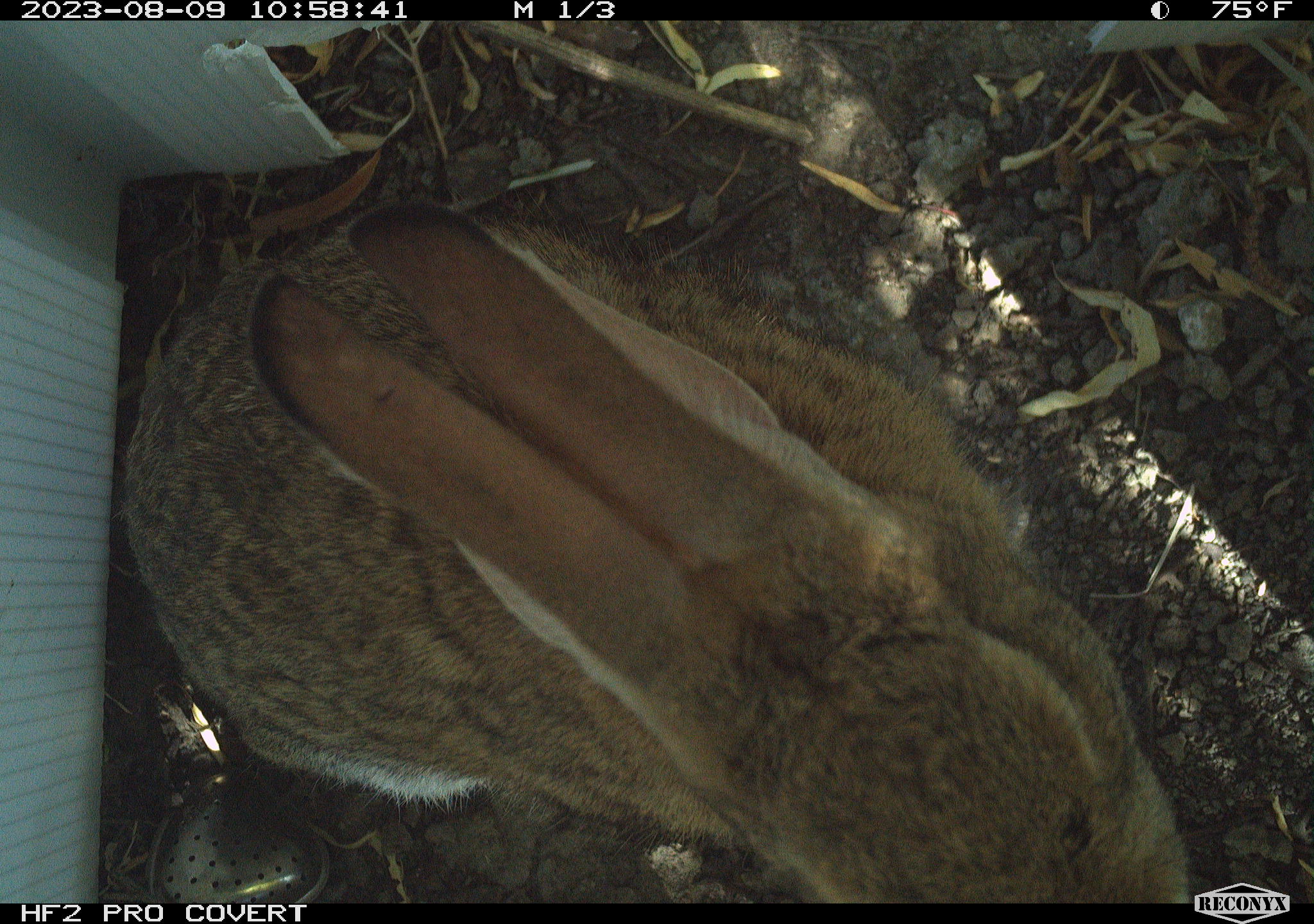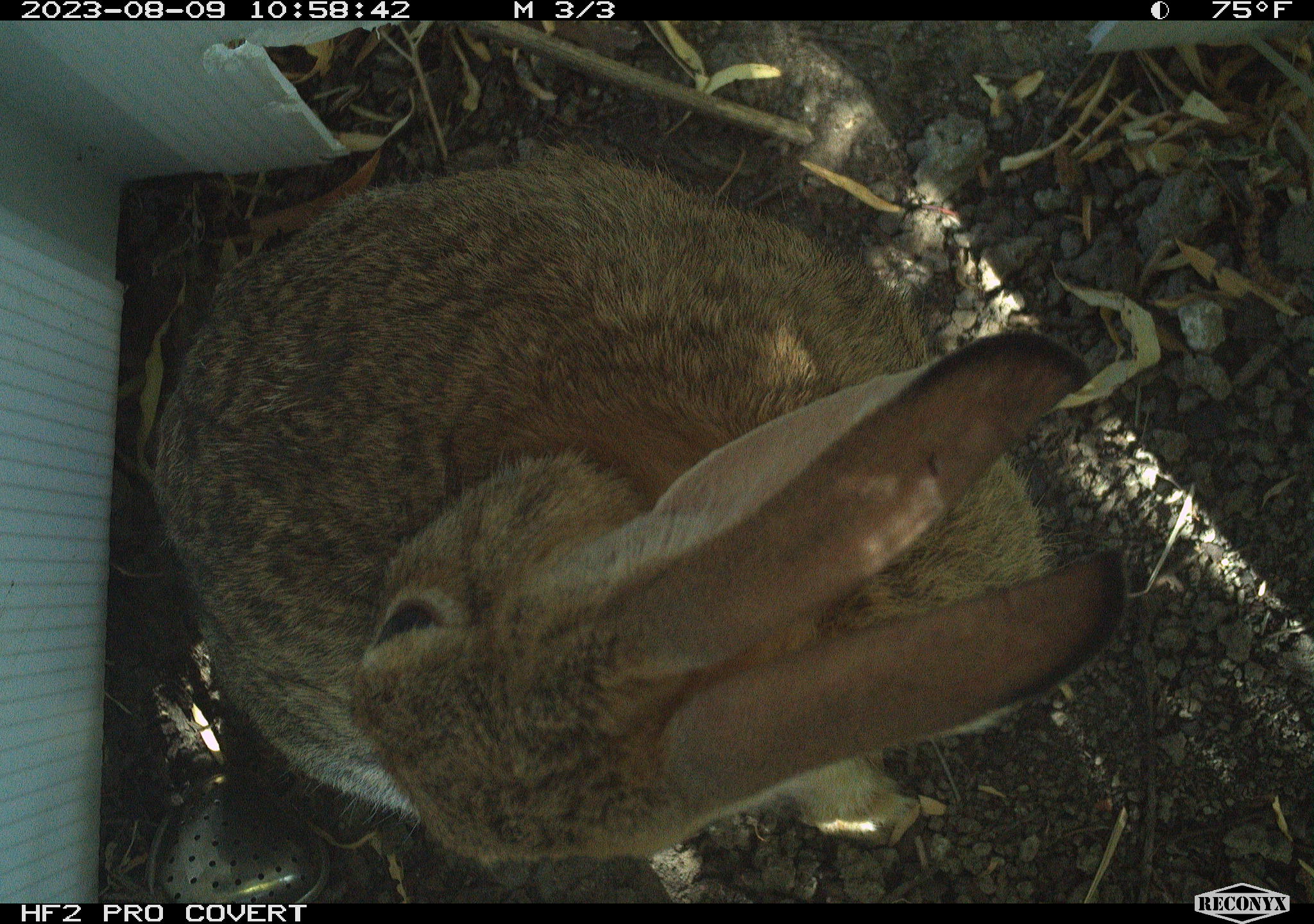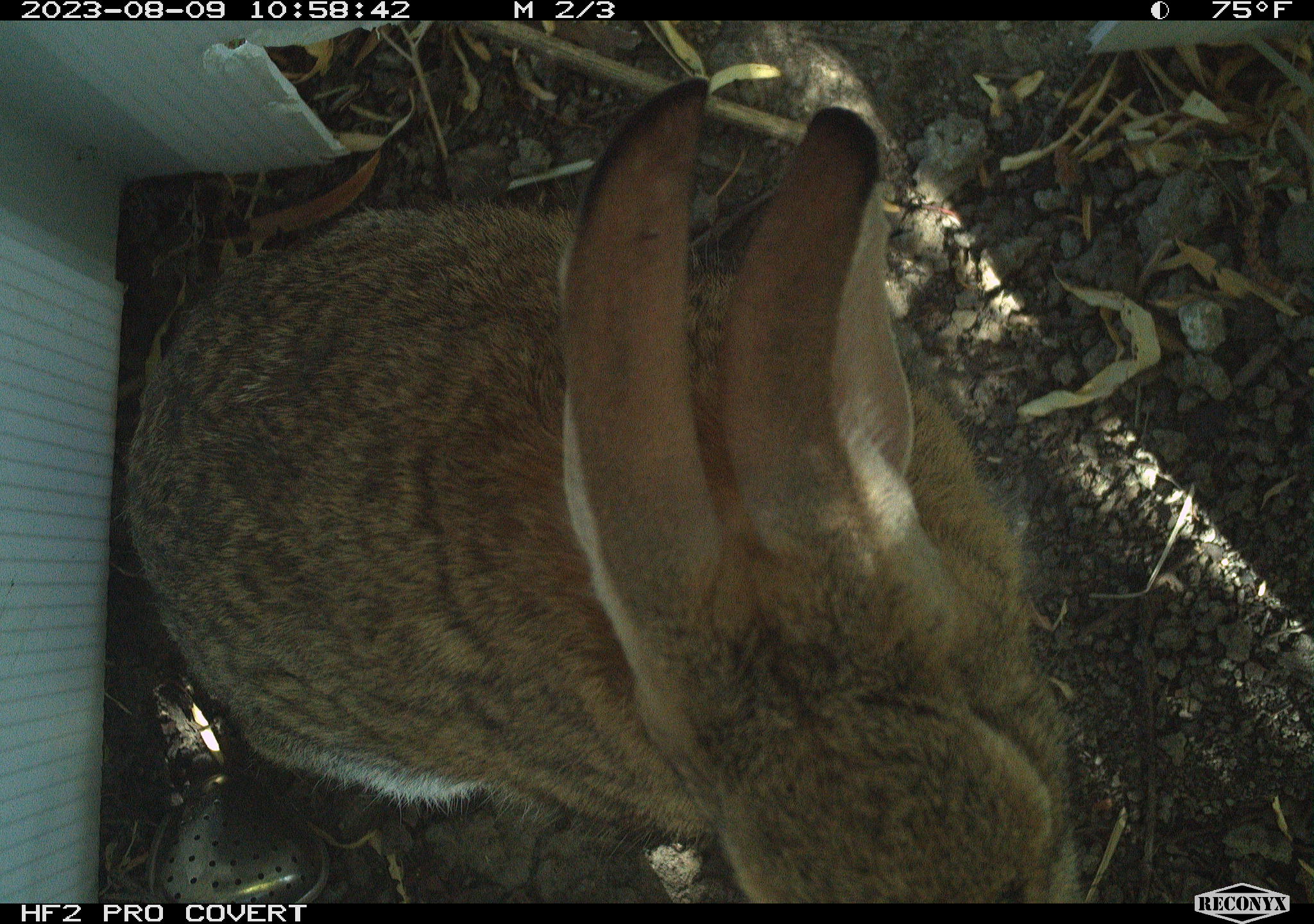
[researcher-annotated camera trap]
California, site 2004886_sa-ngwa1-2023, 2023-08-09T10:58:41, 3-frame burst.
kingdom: Animalia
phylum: Chordata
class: Mammalia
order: Lagomorpha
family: Leporidae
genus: Sylvilagus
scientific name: Sylvilagus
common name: cottontail rabbits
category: sylvilagus species